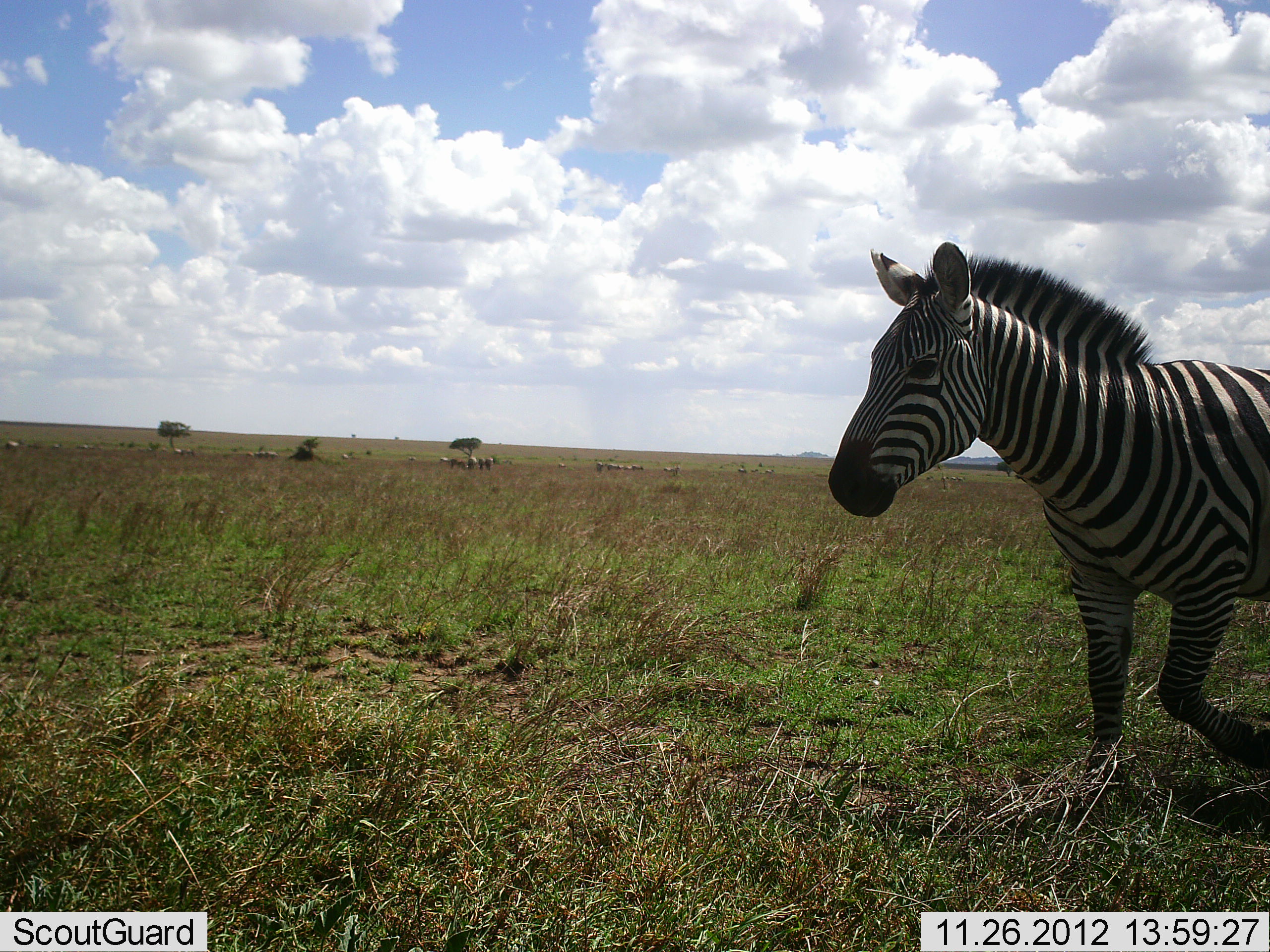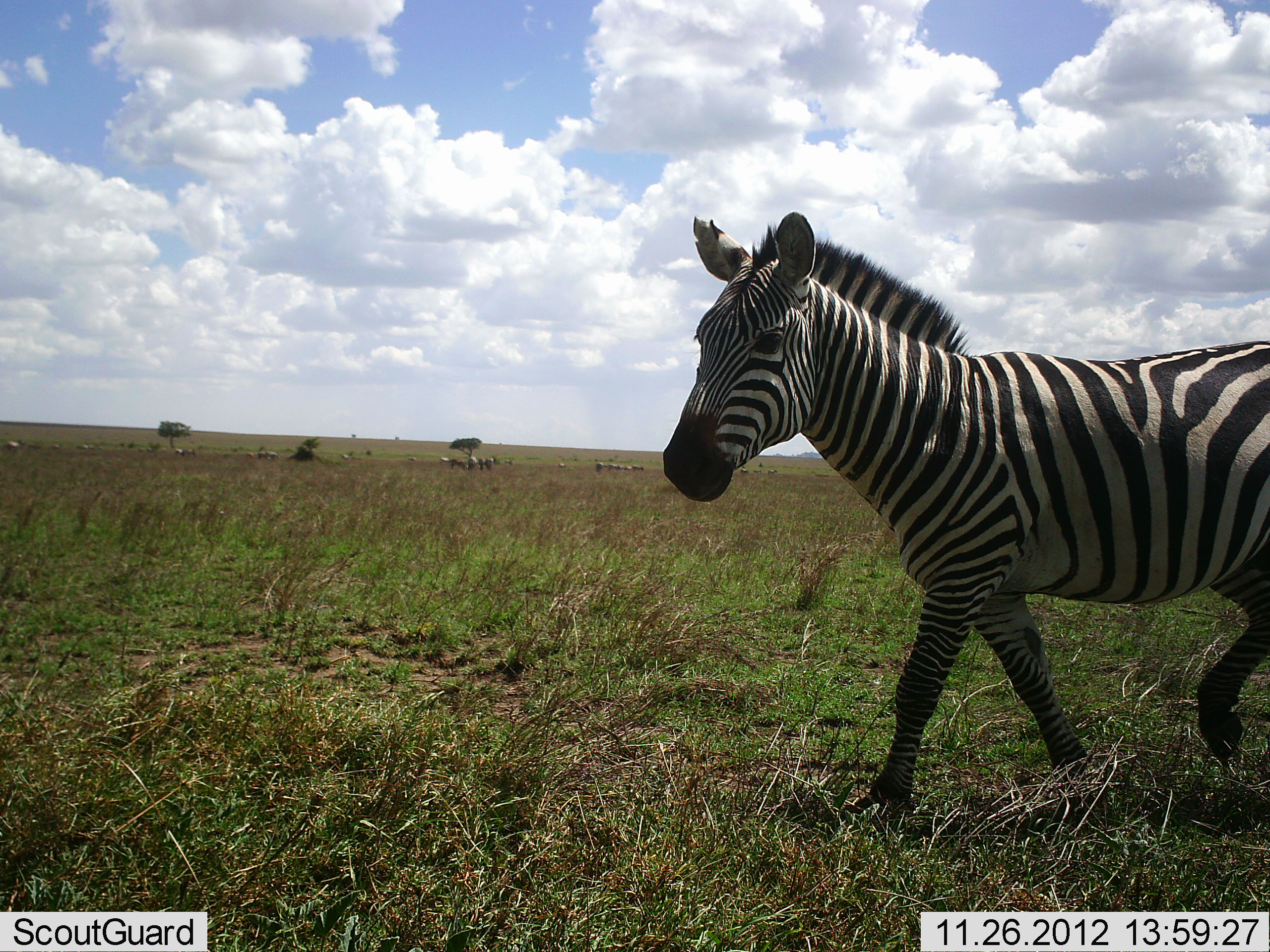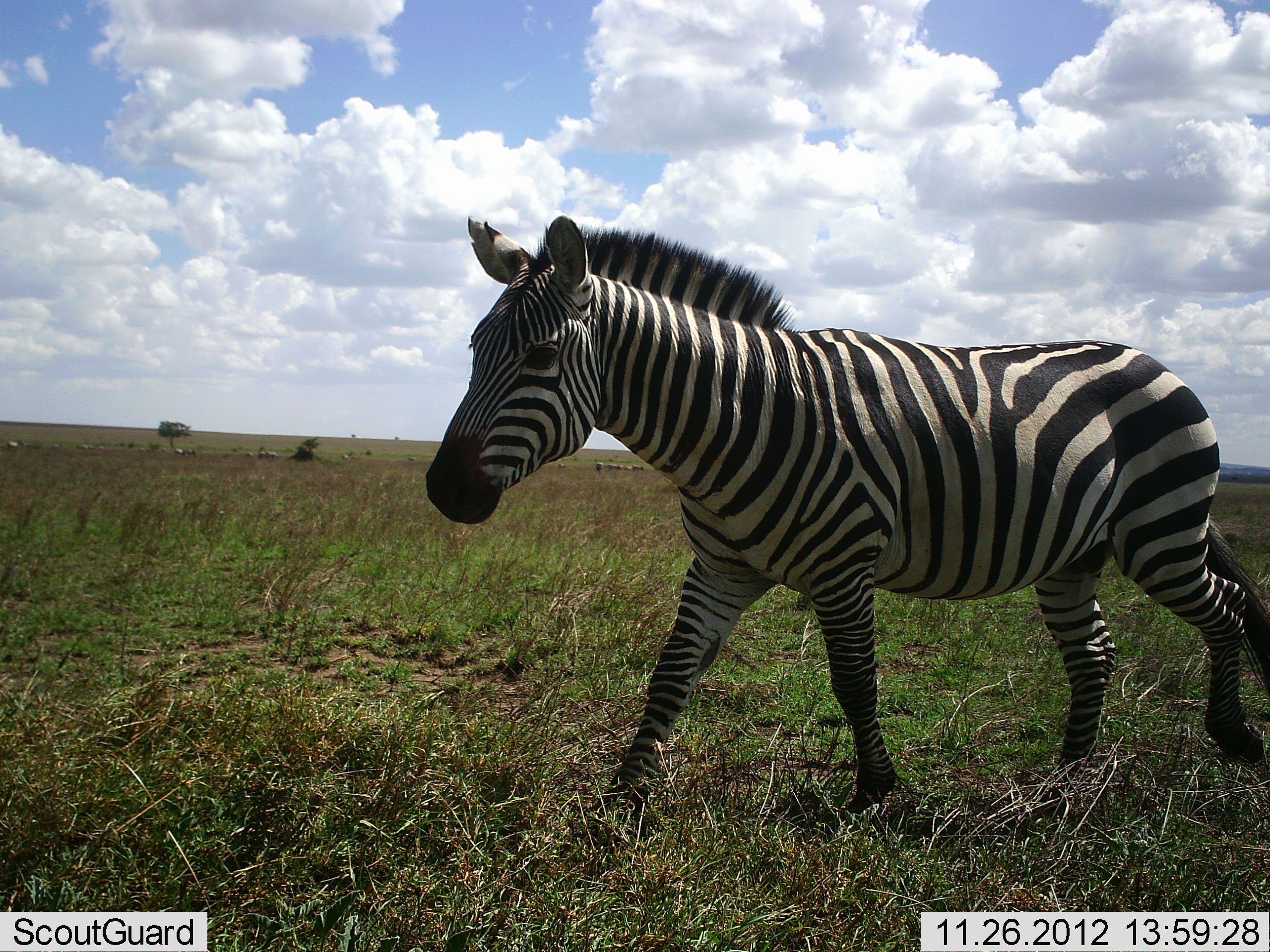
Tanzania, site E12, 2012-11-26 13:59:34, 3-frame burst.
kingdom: Animalia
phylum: Chordata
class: Mammalia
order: Perissodactyla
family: Equidae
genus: Equus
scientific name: Equus quagga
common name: plains zebra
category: zebra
Zebra (plains zebra) (Equus quagga), count 1. Behavior (volunteer vote fractions): standing 30%, resting 0%, moving 100%, interacting 0%. Young present (vote fraction): 0%. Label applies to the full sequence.